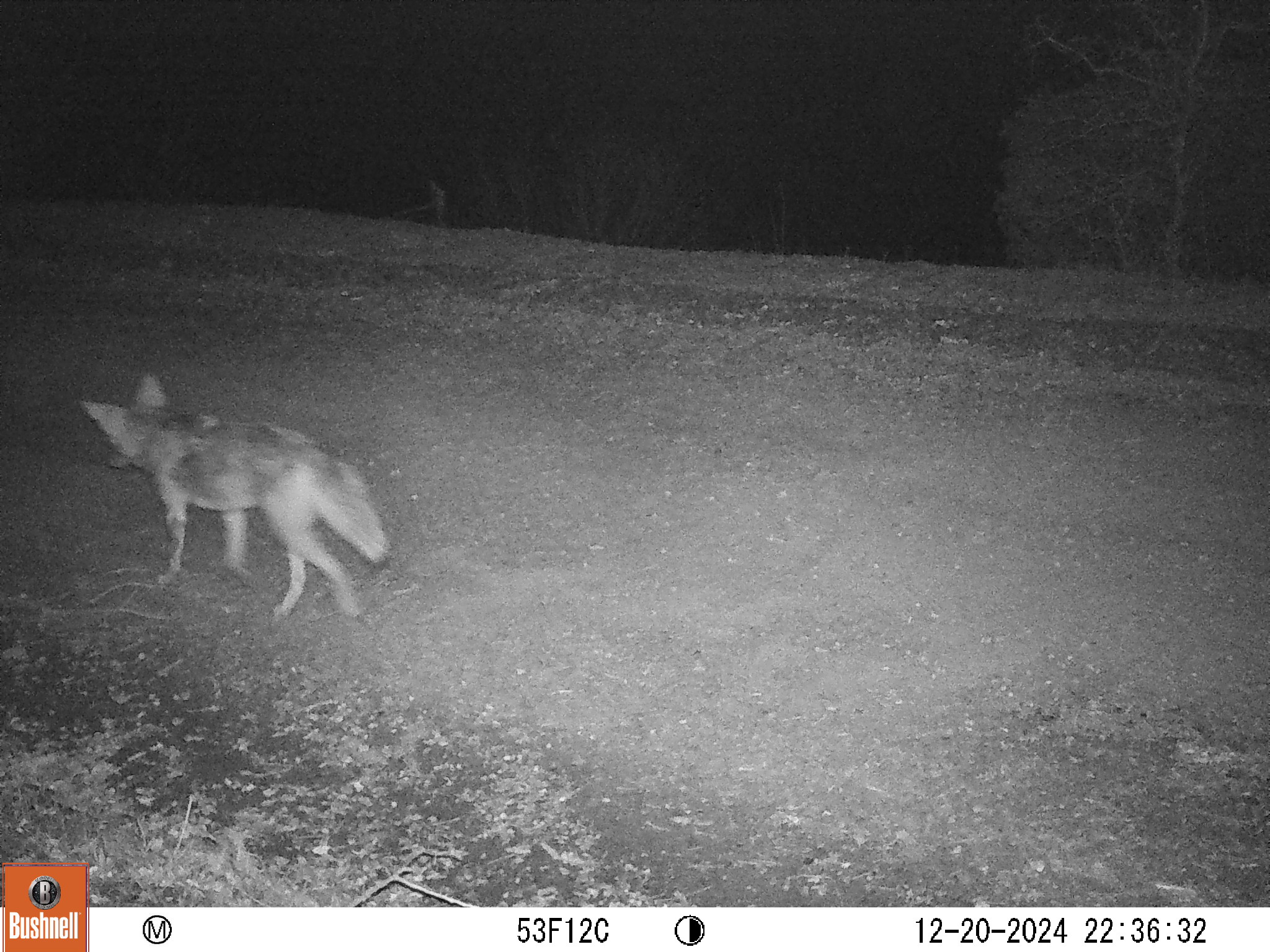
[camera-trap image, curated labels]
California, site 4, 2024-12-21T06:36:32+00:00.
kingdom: Animalia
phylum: Chordata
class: Mammalia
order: Carnivora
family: Canidae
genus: Canis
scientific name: Canis latrans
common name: coyote